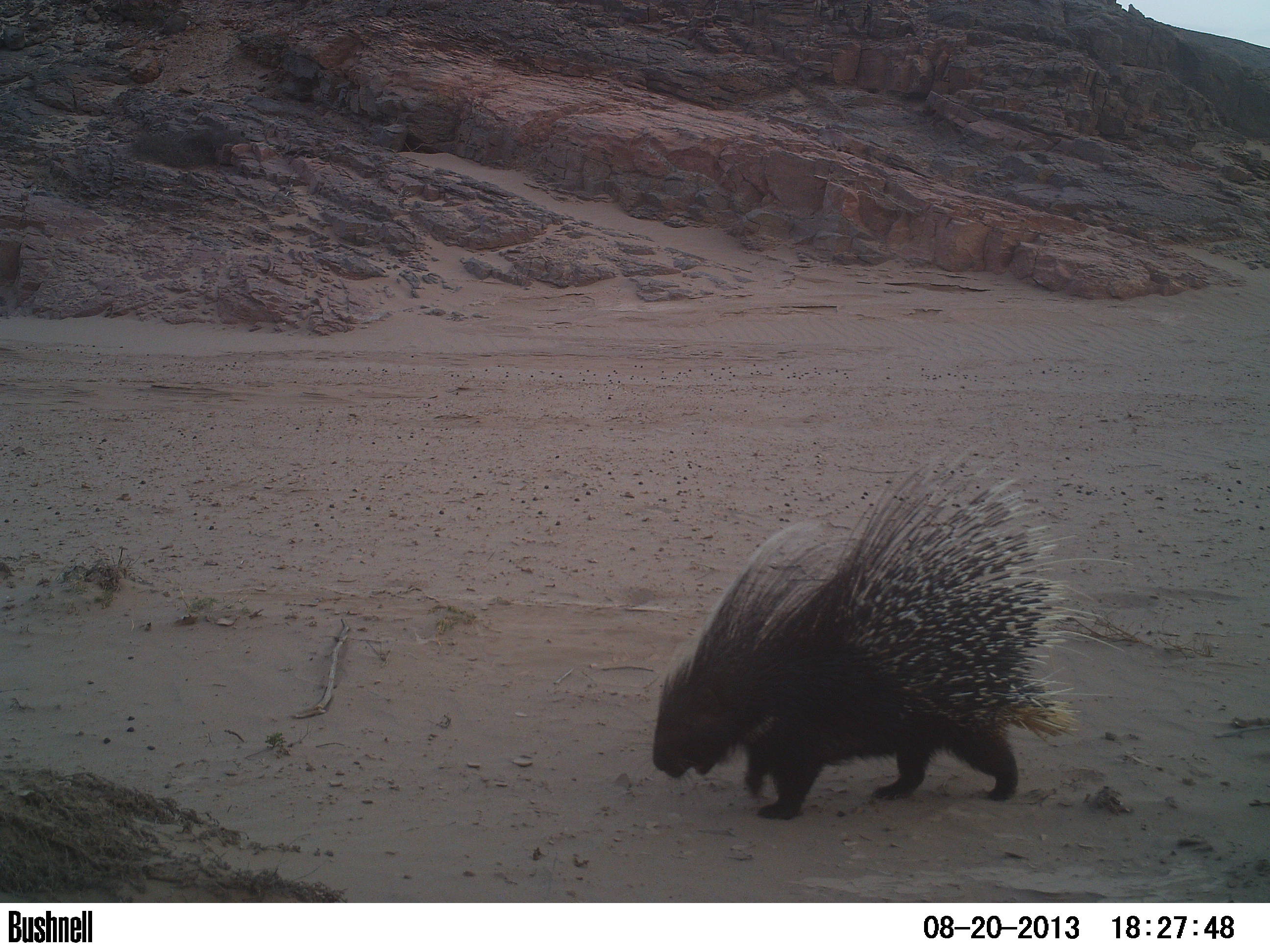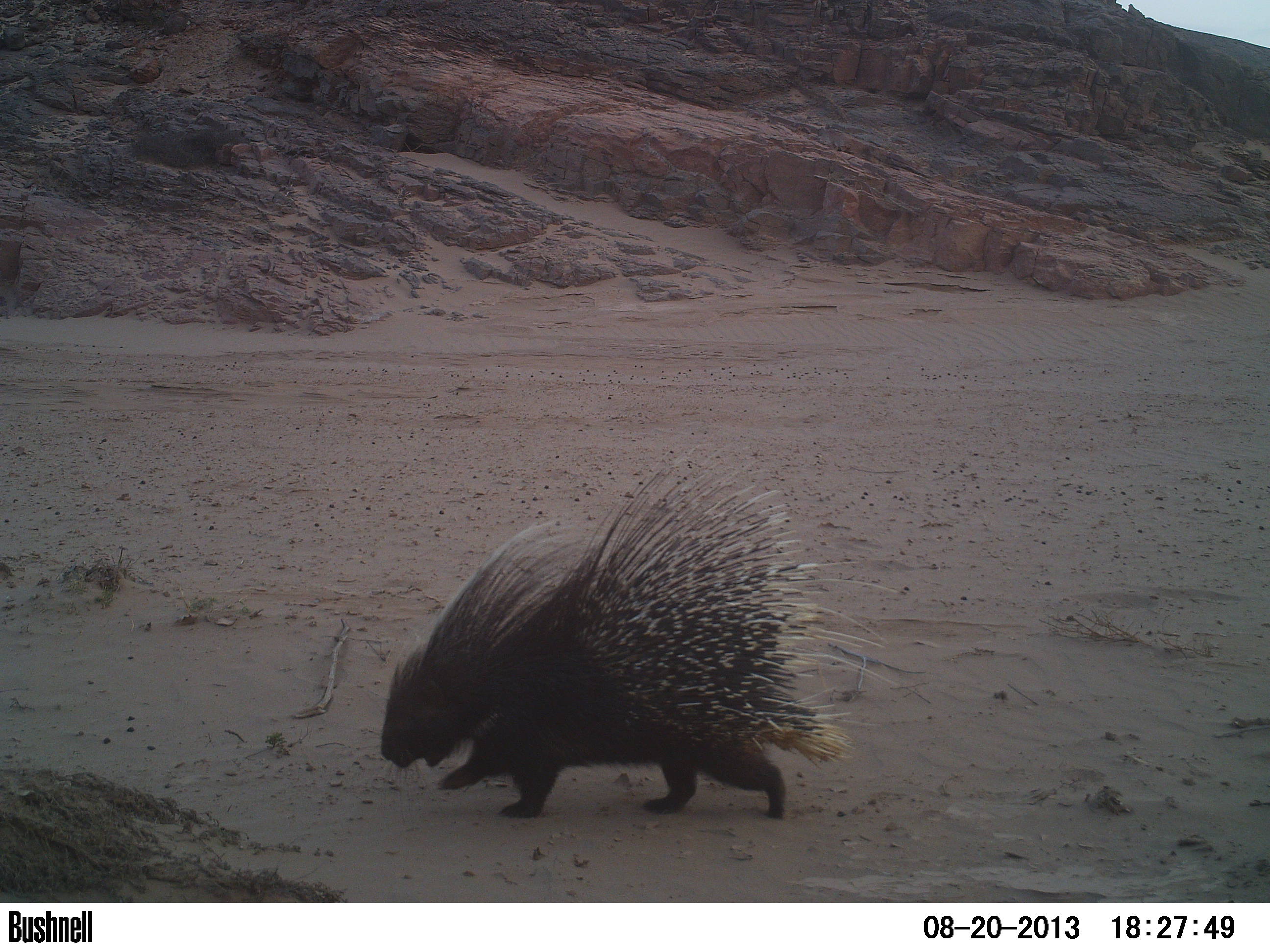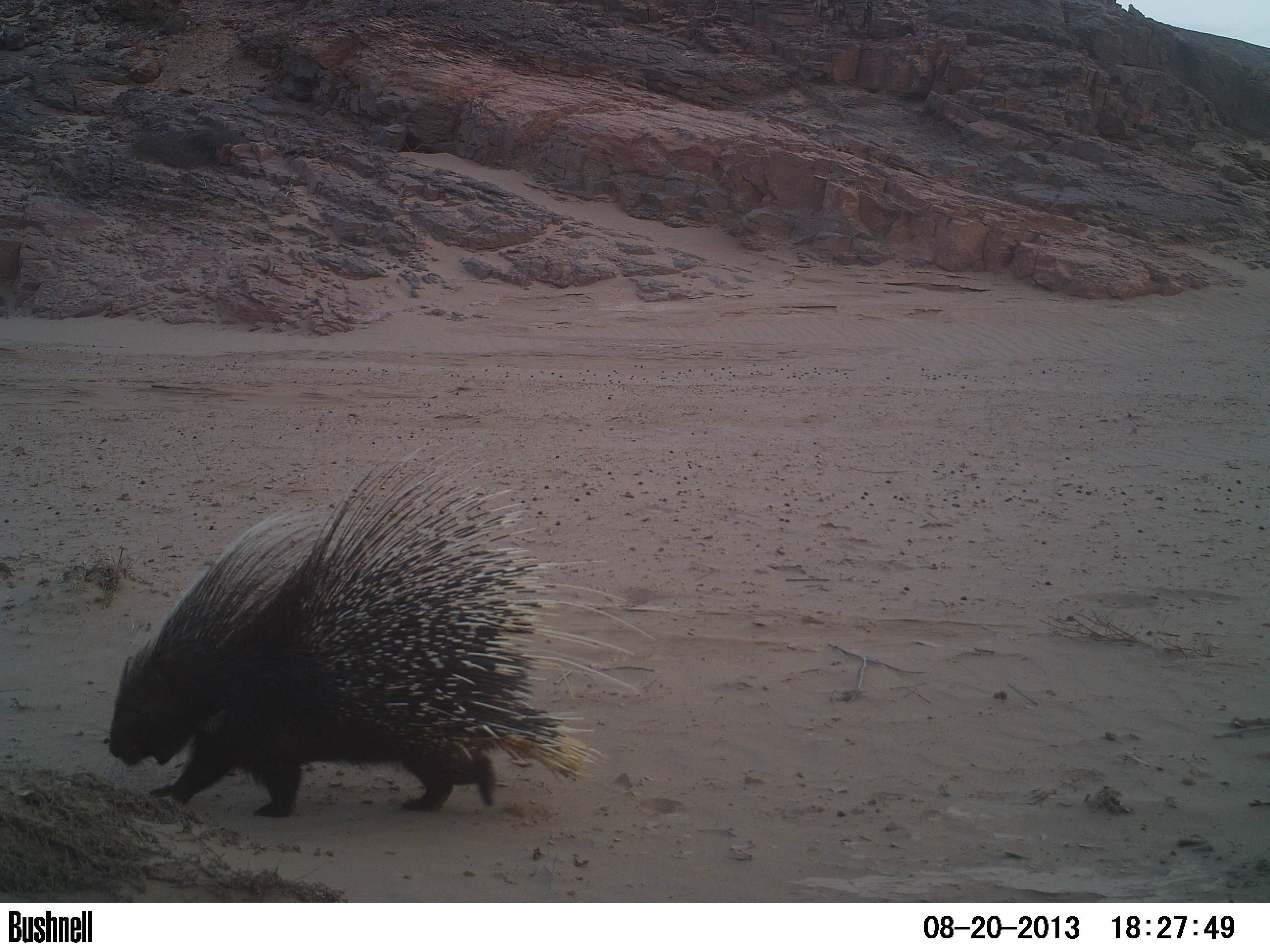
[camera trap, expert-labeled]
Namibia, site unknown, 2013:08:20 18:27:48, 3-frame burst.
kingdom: Animalia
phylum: Chordata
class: Mammalia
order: Rodentia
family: Hystricidae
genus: Hystrix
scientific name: Hystrix africaeaustralis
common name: cape porcupine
Hystrix africaeaustralis (cape porcupine).